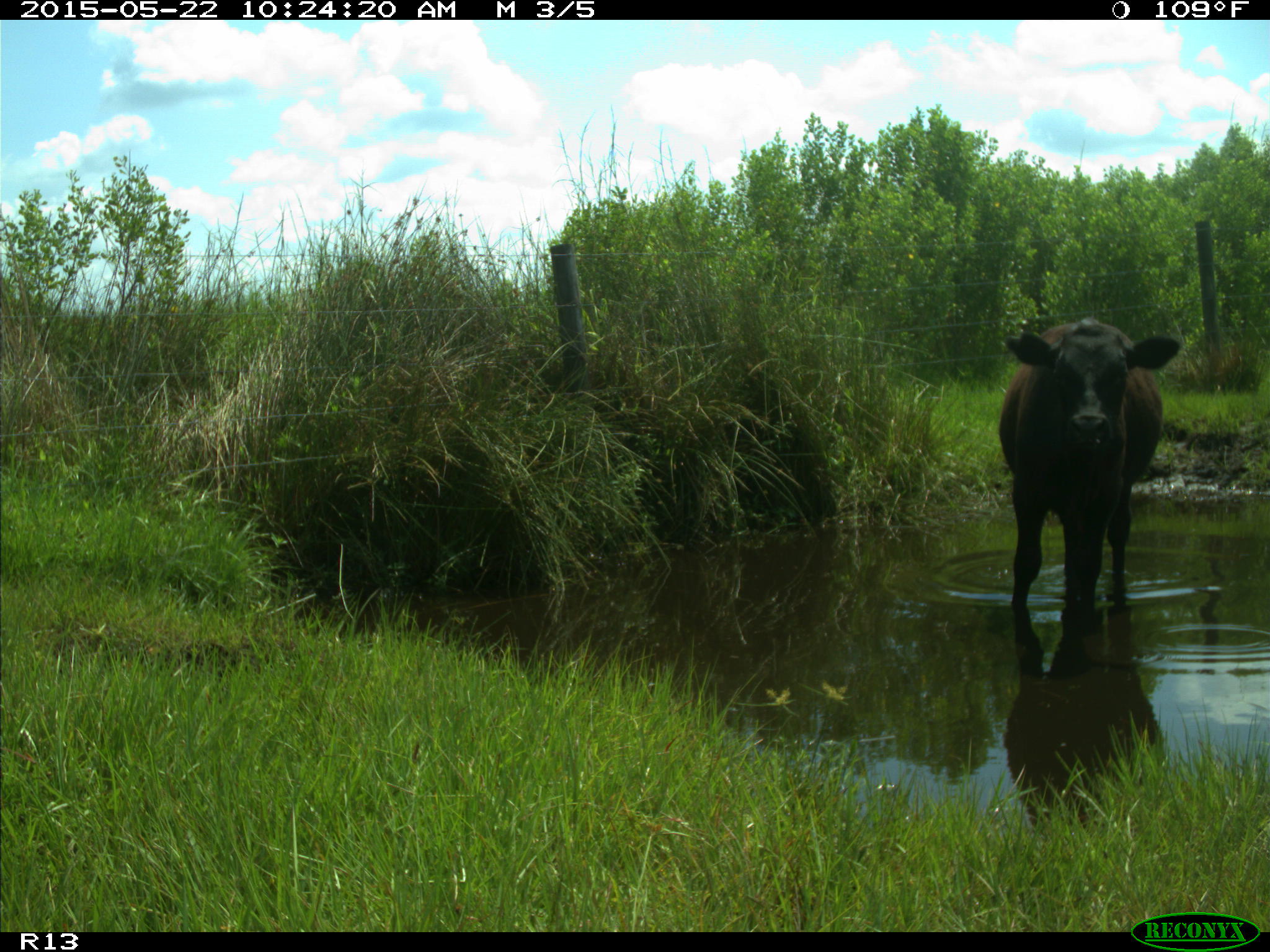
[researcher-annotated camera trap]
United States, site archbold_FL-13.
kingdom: Animalia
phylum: Chordata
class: Mammalia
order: Artiodactyla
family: Bovidae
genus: Bos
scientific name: Bos taurus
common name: domestic cow